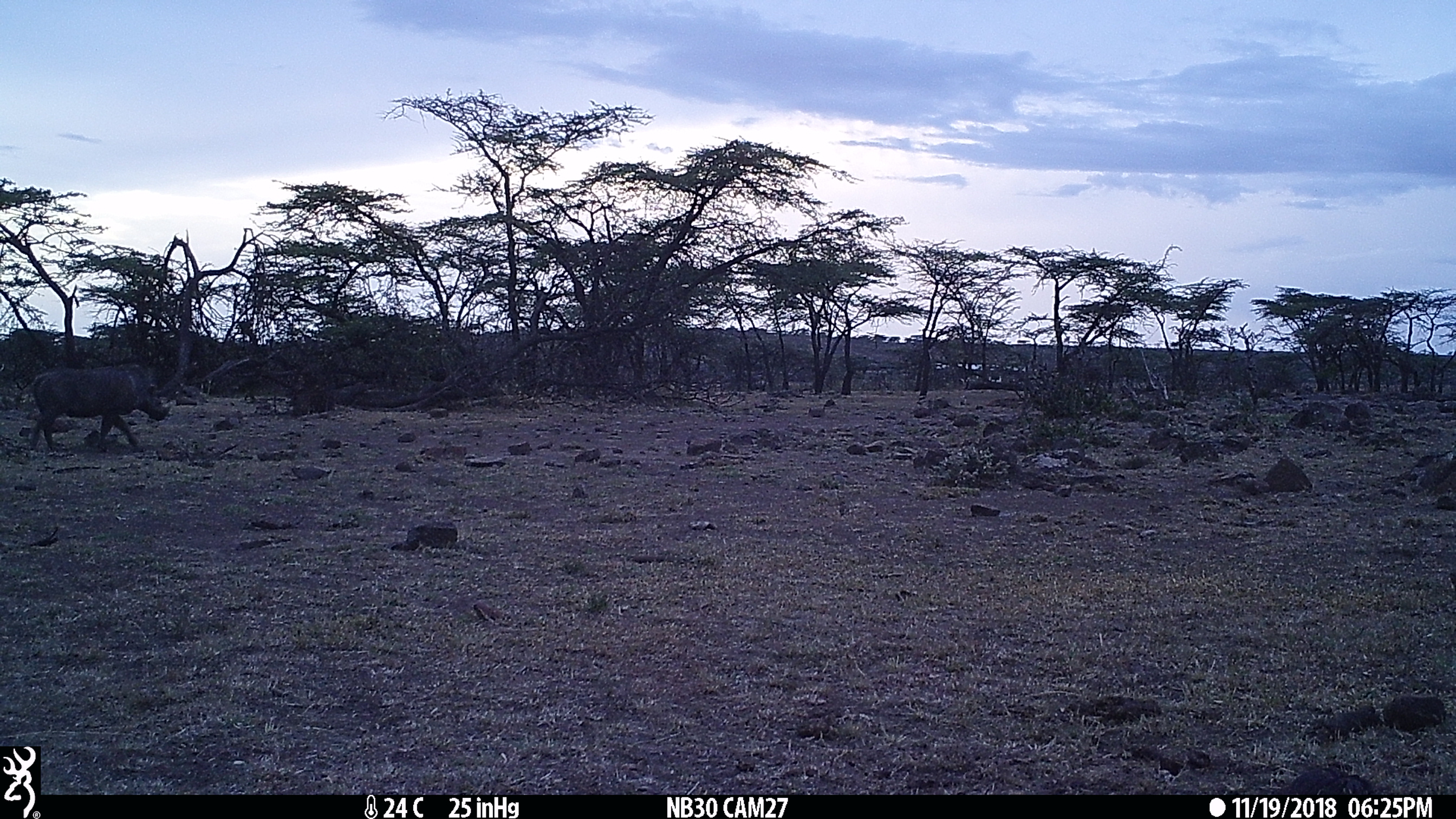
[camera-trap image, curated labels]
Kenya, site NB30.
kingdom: Animalia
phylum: Chordata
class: Mammalia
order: Artiodactyla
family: Suidae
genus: Phacochoerus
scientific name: Phacochoerus africanus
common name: common warthog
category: warthog